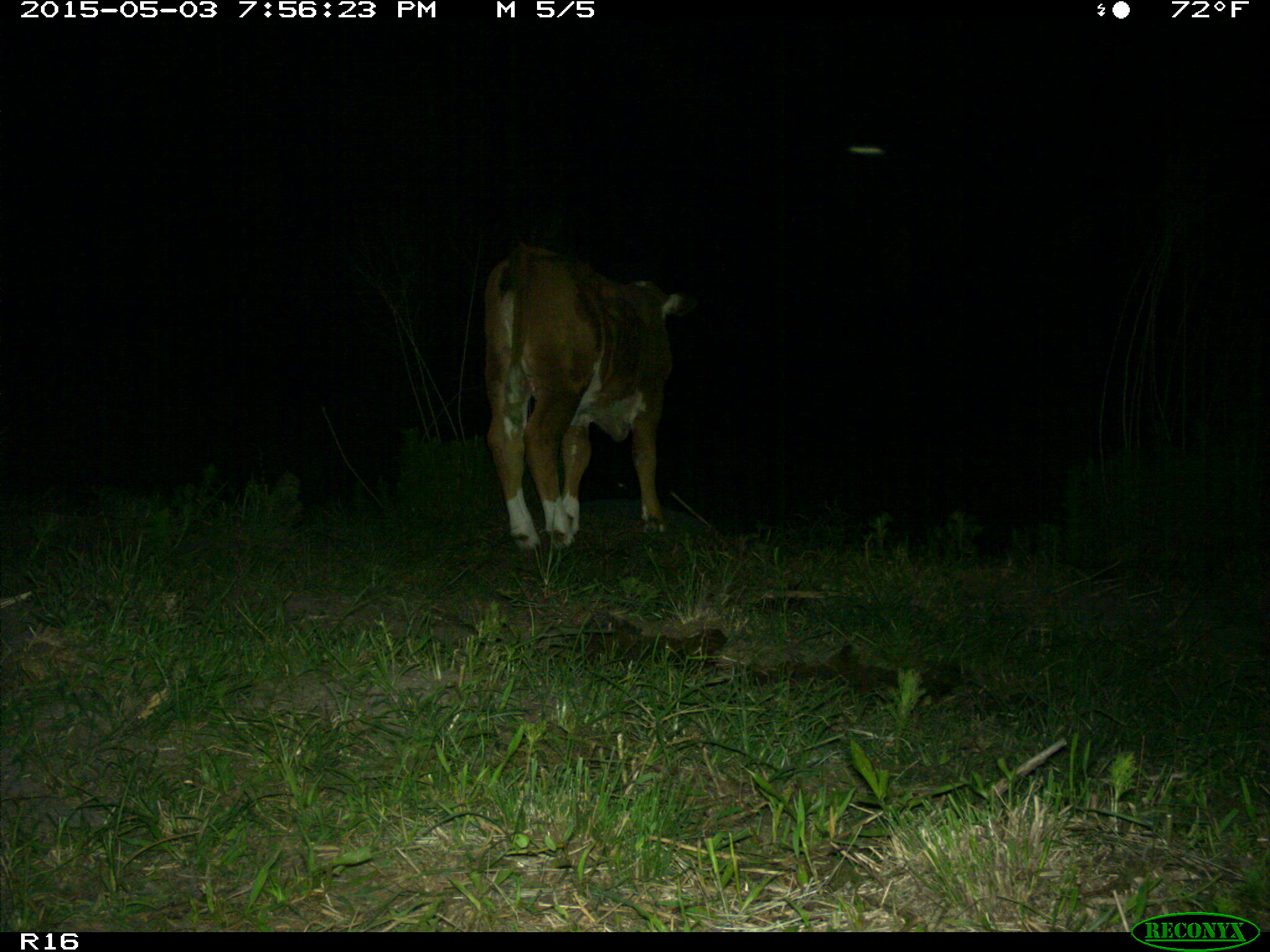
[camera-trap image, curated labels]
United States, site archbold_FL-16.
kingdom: Animalia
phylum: Chordata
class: Mammalia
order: Artiodactyla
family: Bovidae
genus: Bos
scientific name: Bos taurus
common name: domestic cow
Bos taurus (domestic cow).